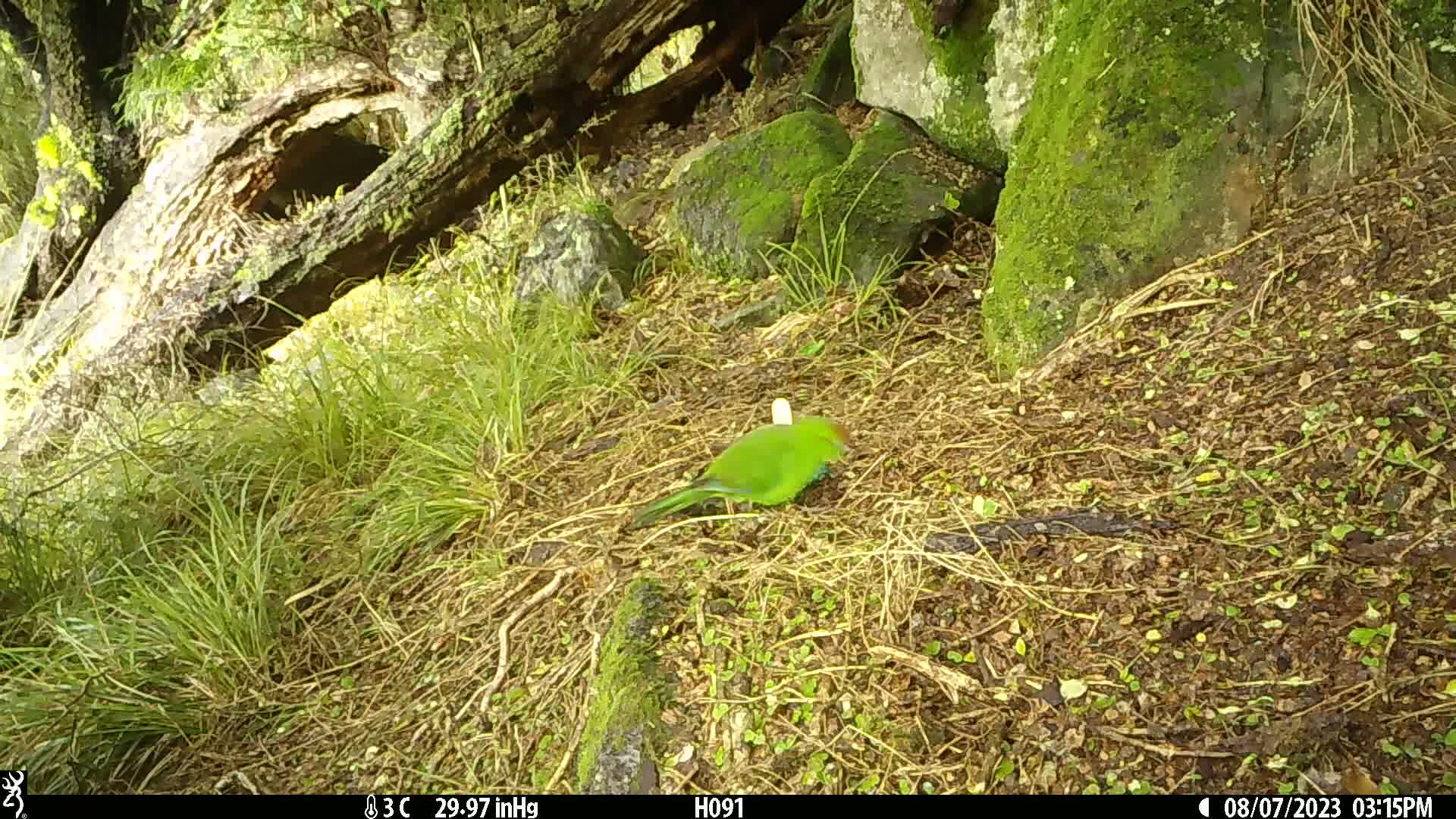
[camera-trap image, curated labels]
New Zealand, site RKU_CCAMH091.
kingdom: Animalia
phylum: Chordata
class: Aves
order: Psittaciformes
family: Psittaculidae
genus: Cyanoramphus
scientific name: Cyanoramphus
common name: parakeet